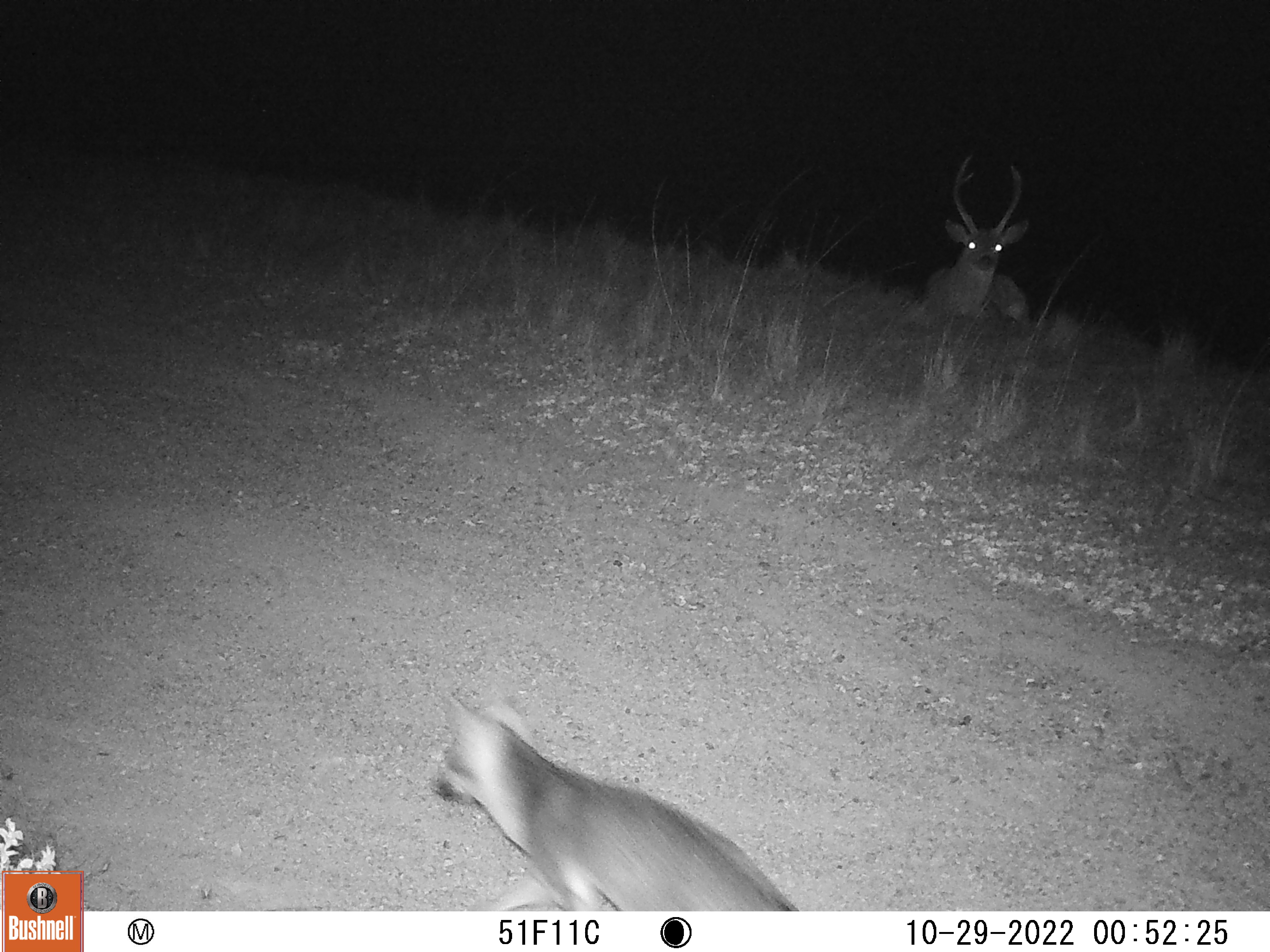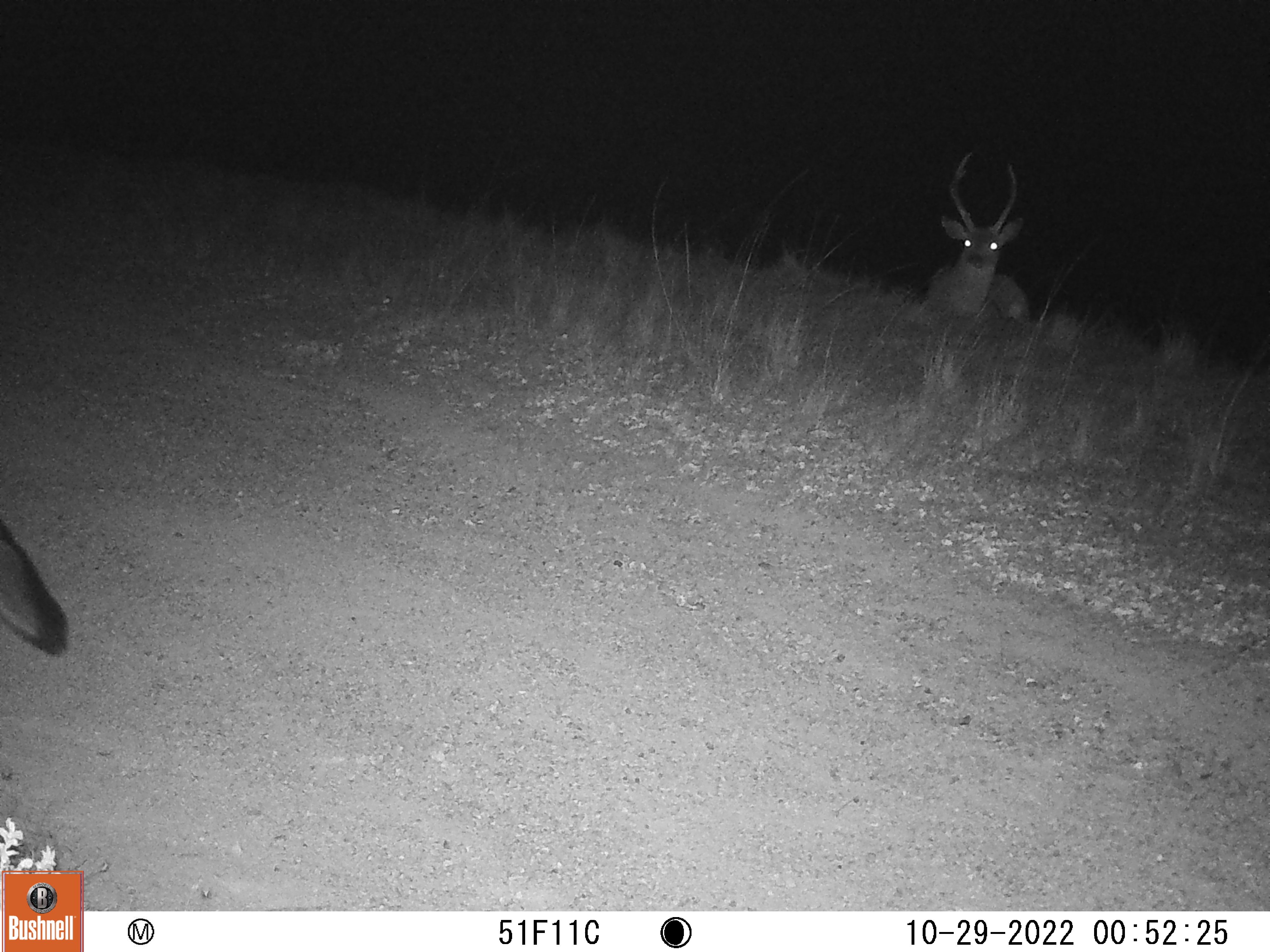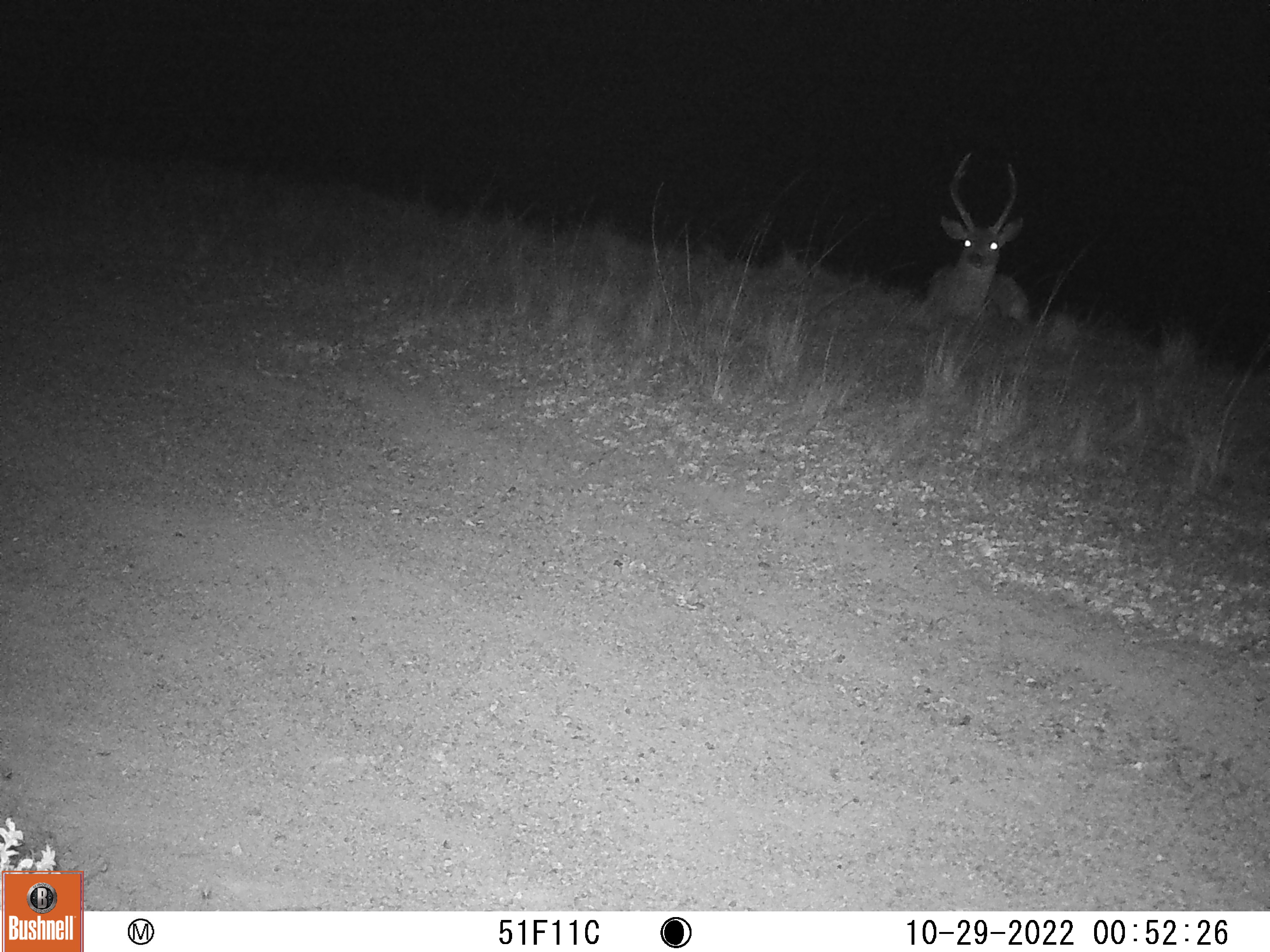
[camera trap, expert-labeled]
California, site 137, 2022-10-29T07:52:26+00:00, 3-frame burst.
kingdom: Animalia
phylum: Chordata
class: Mammalia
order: Artiodactyla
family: Cervidae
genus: Odocoileus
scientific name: Odocoileus hemionus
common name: mule deer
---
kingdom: Animalia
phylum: Chordata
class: Mammalia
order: Carnivora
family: Canidae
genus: Urocyon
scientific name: Urocyon cinereoargenteus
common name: gray fox